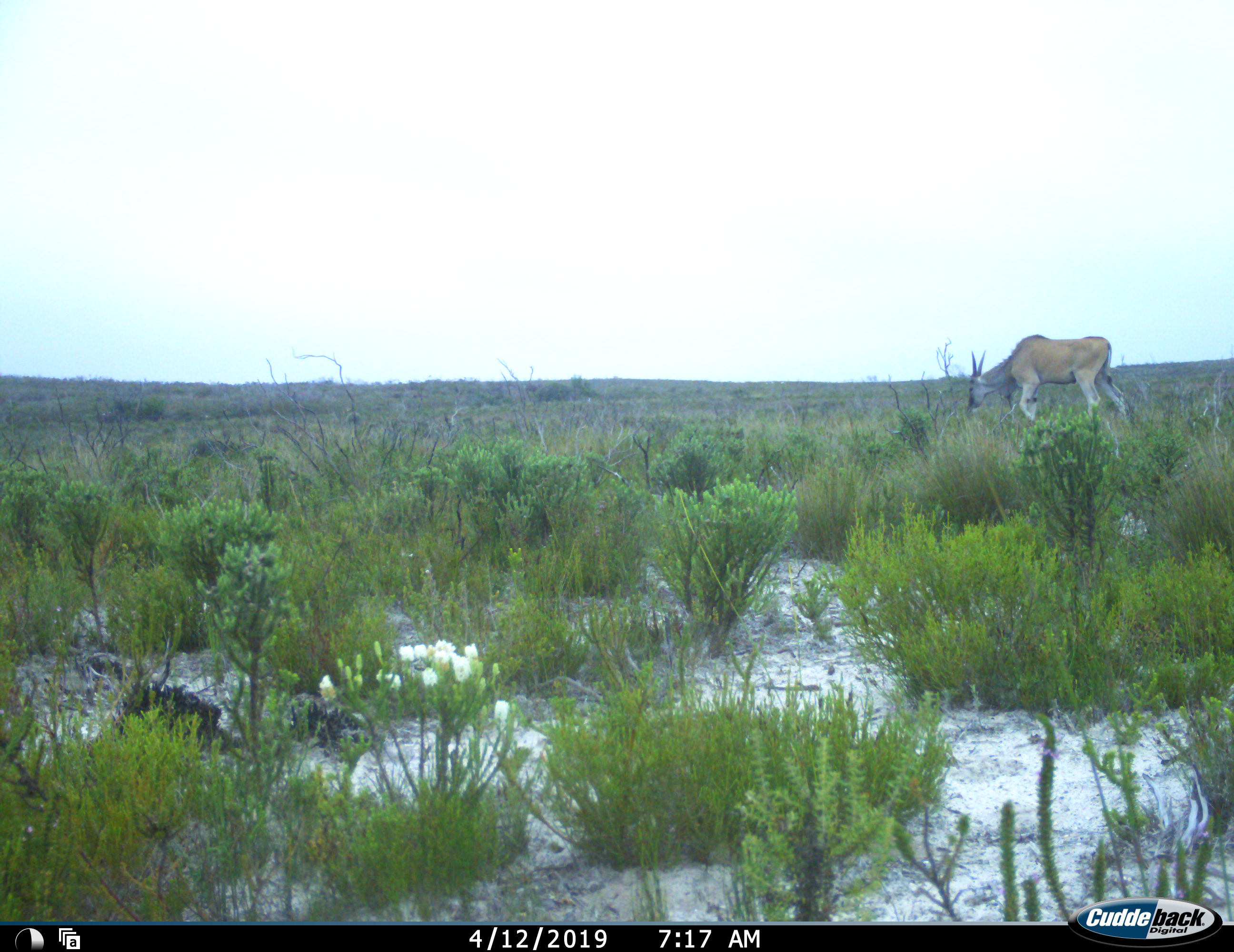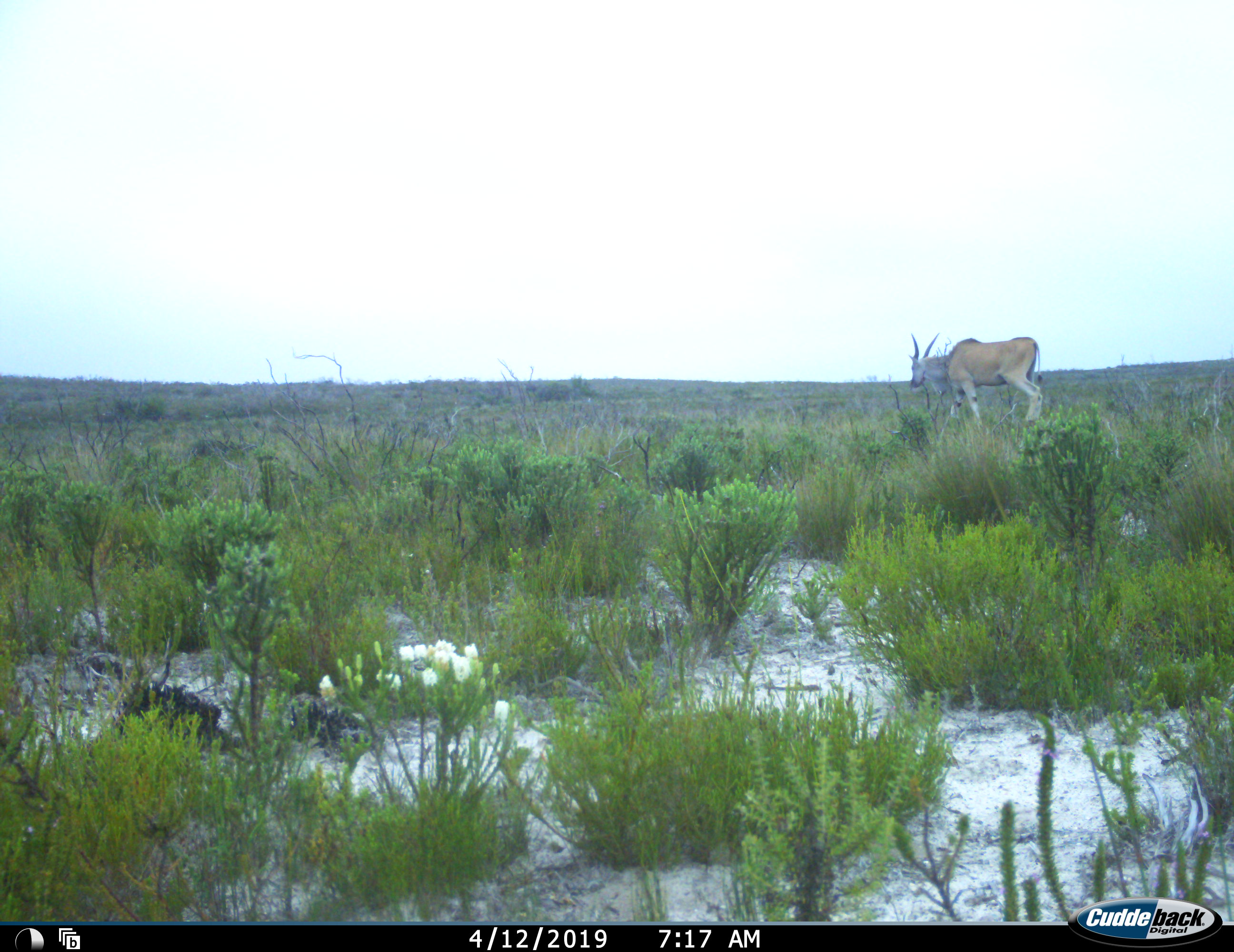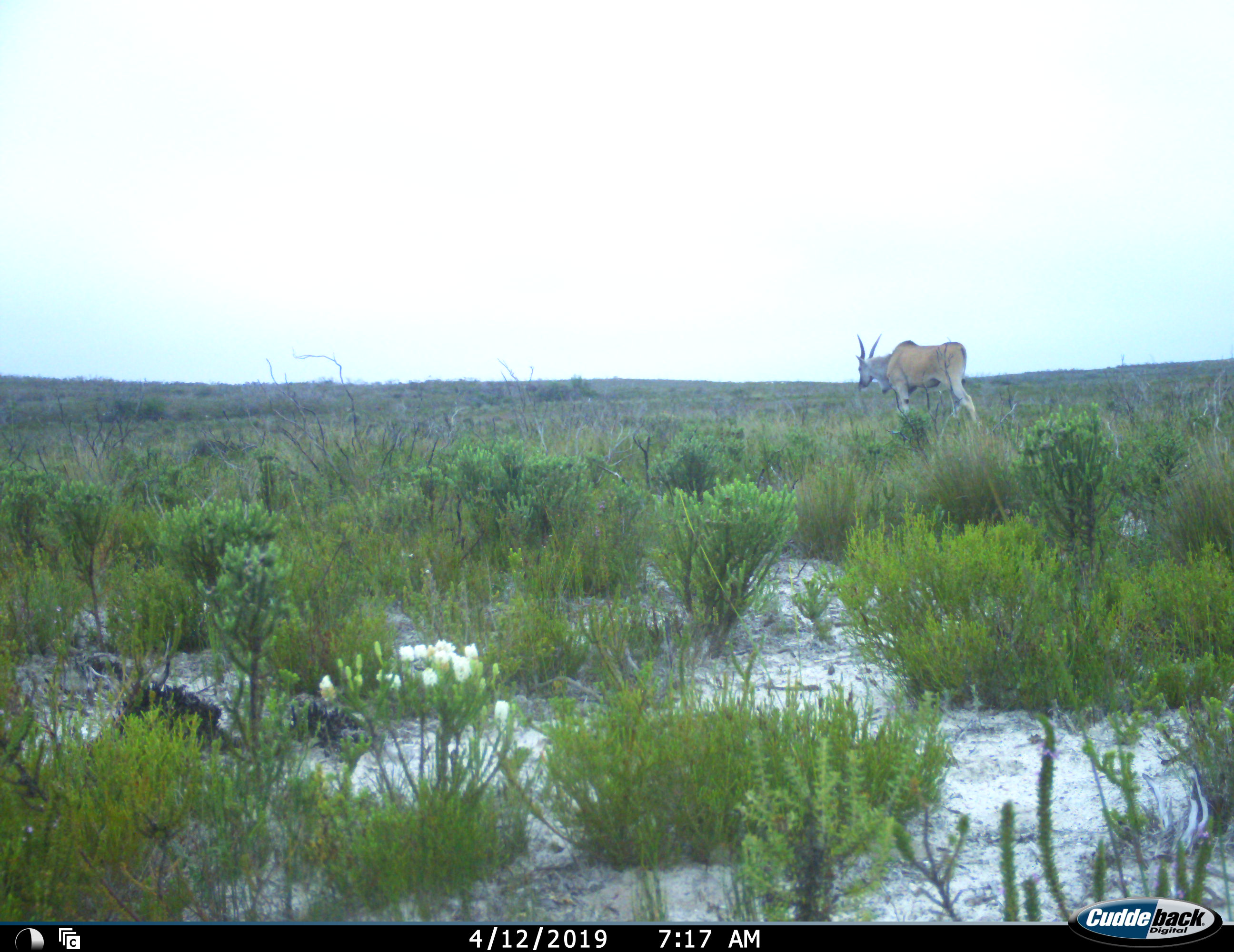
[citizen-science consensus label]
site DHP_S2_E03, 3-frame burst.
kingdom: Animalia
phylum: Chordata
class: Mammalia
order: Artiodactyla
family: Bovidae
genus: Tragelaphus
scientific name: Tragelaphus oryx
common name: eland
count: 1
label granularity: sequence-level